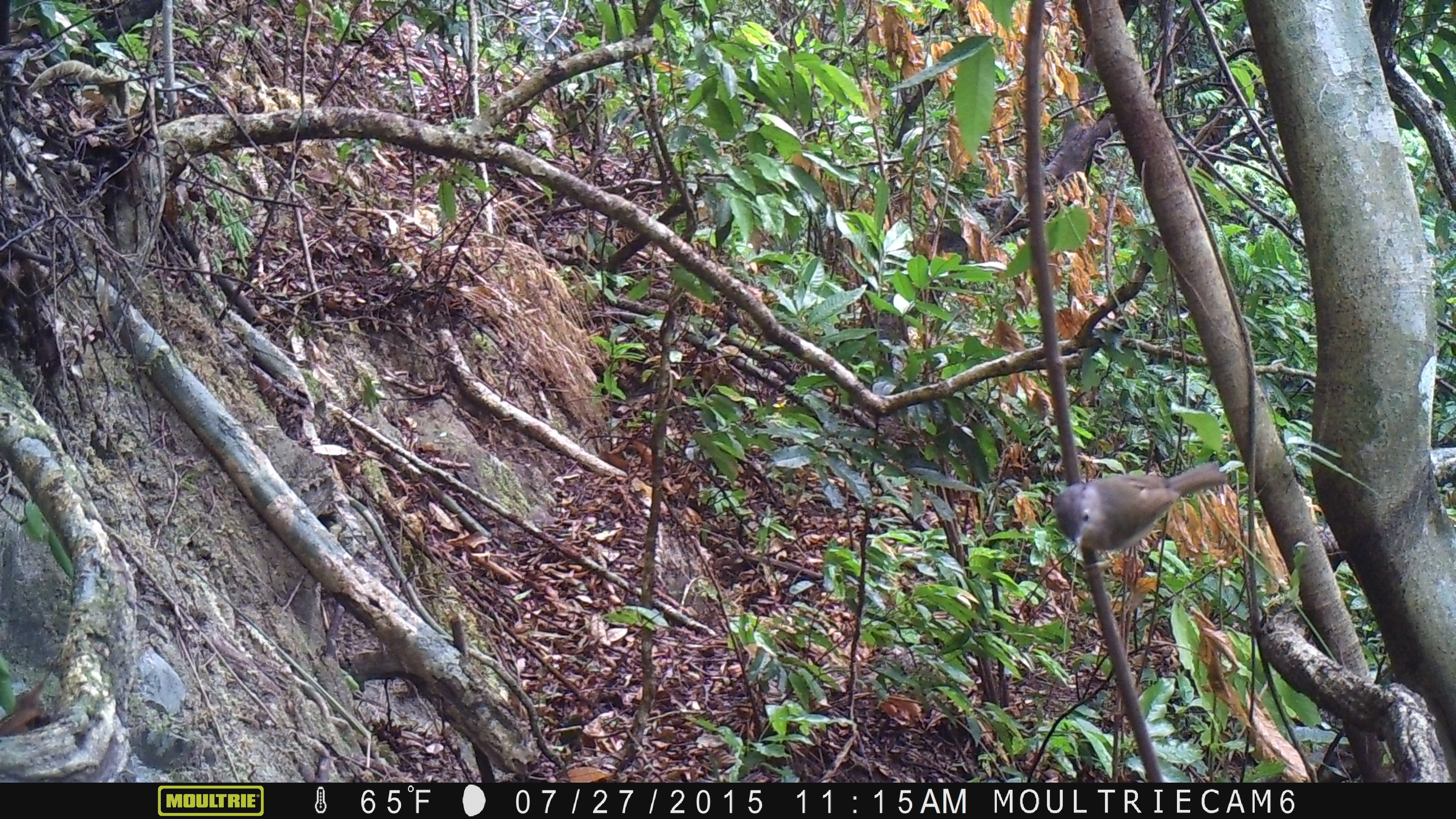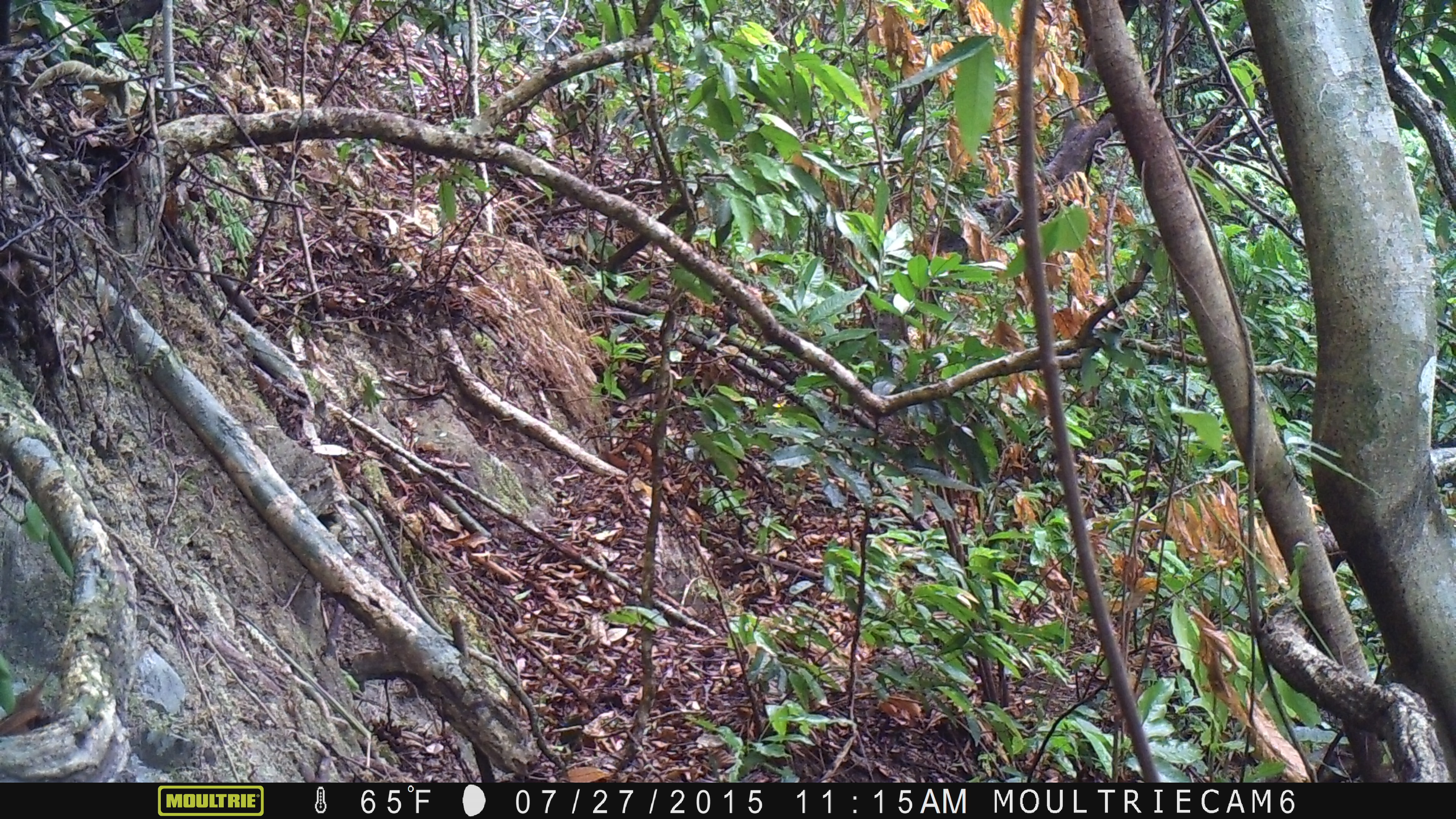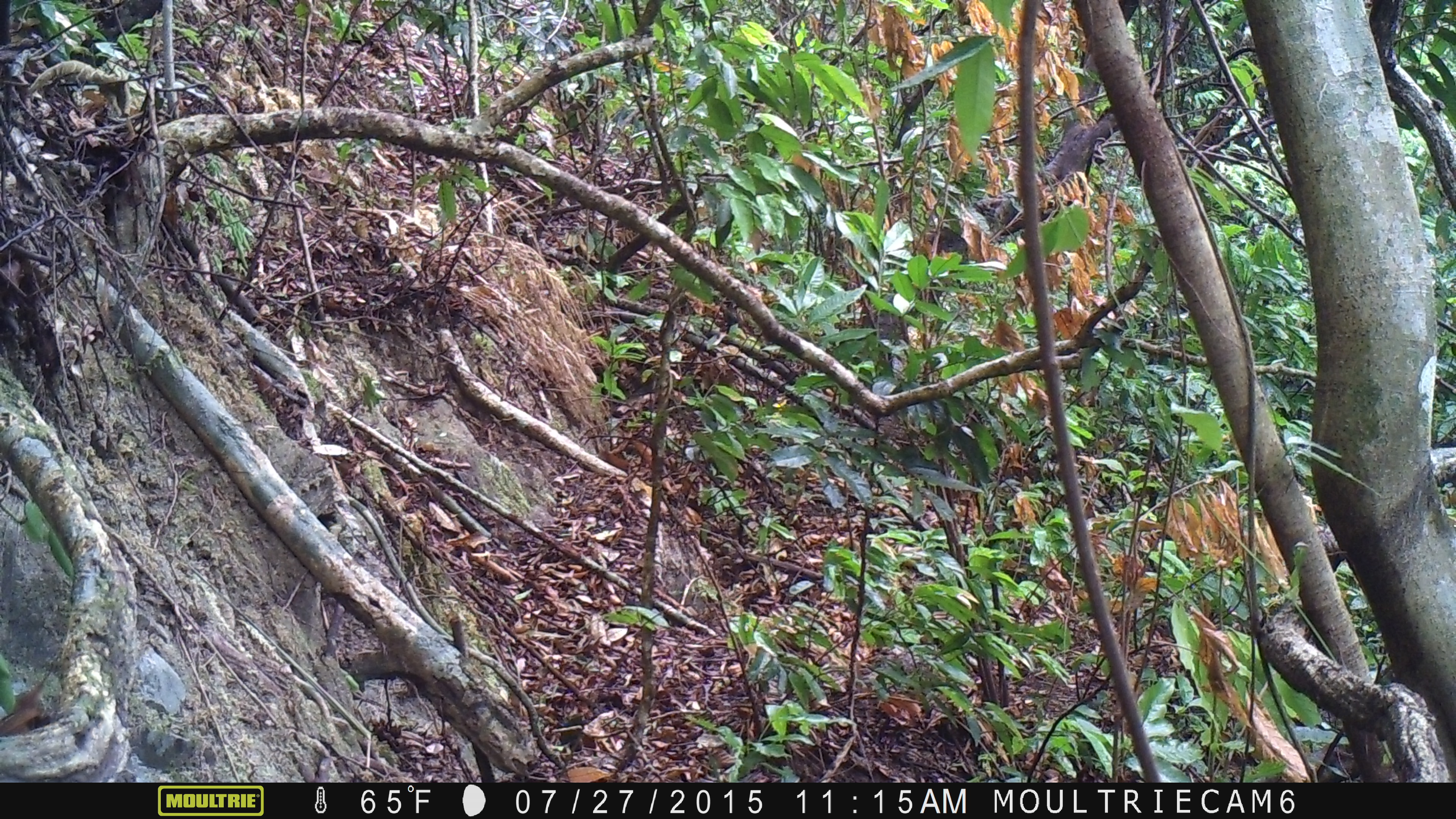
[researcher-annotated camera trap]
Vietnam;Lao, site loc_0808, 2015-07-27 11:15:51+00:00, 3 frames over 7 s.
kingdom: Animalia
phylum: Chordata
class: Aves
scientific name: Aves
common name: bird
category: unidentified bird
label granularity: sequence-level